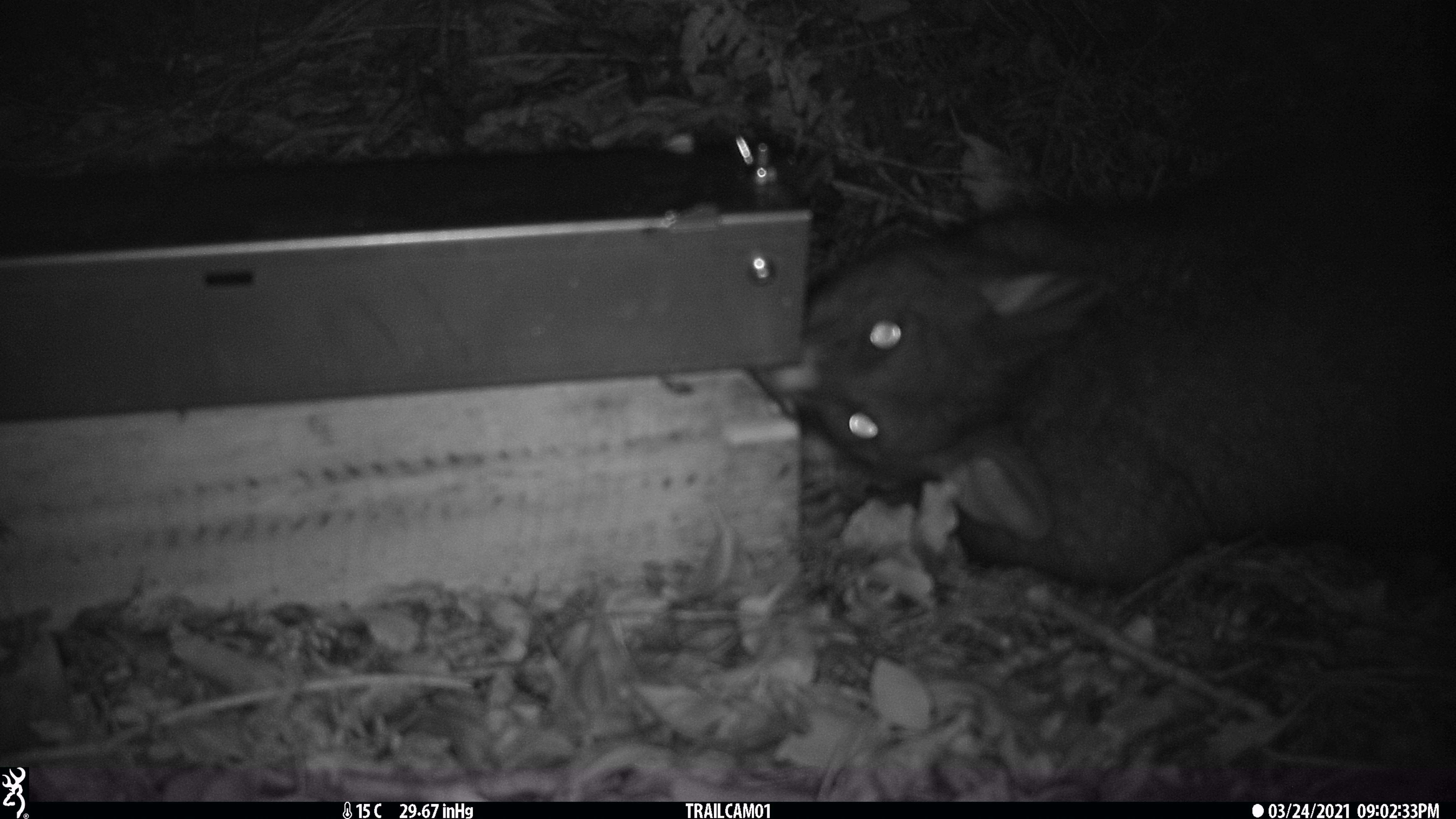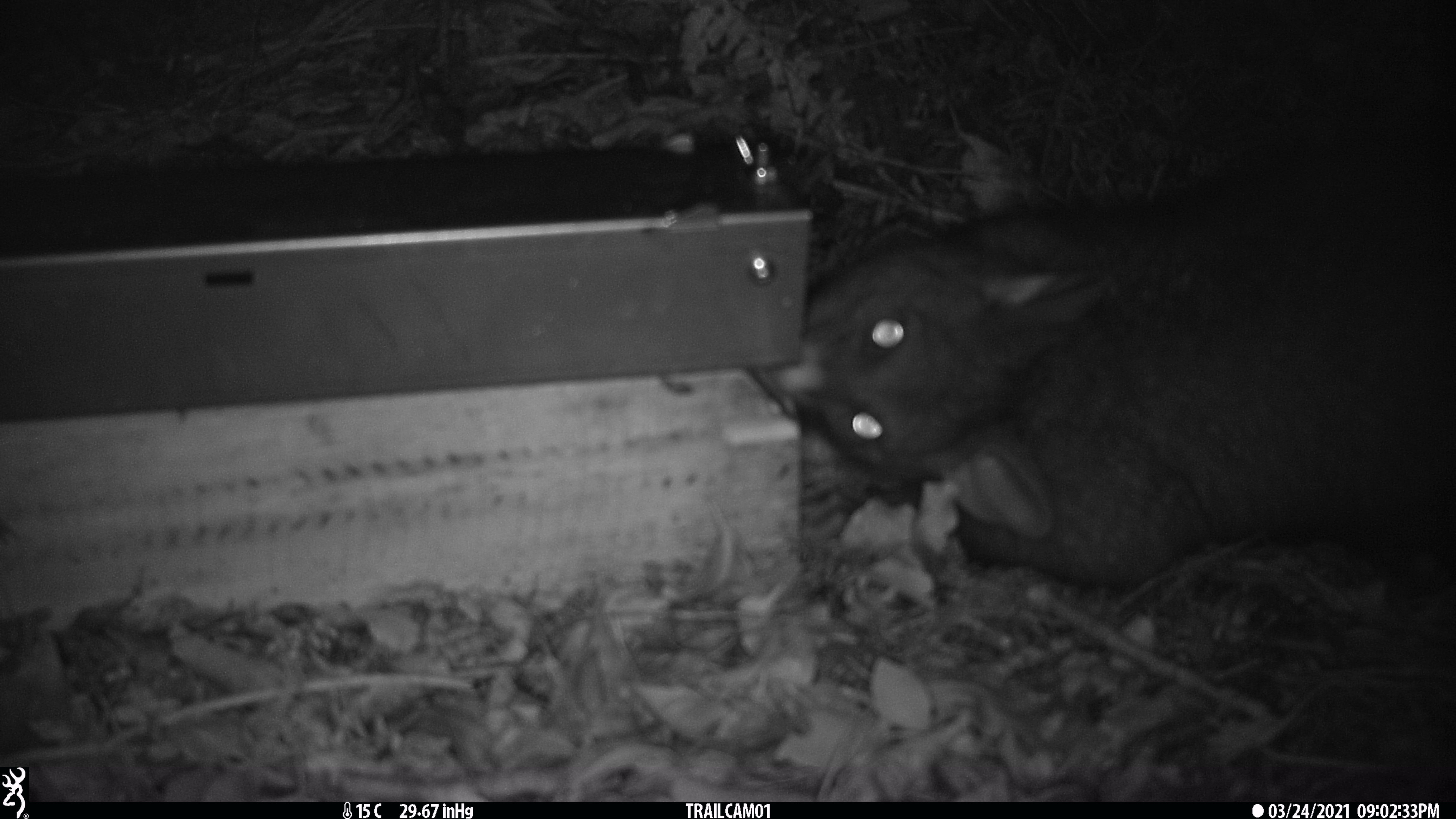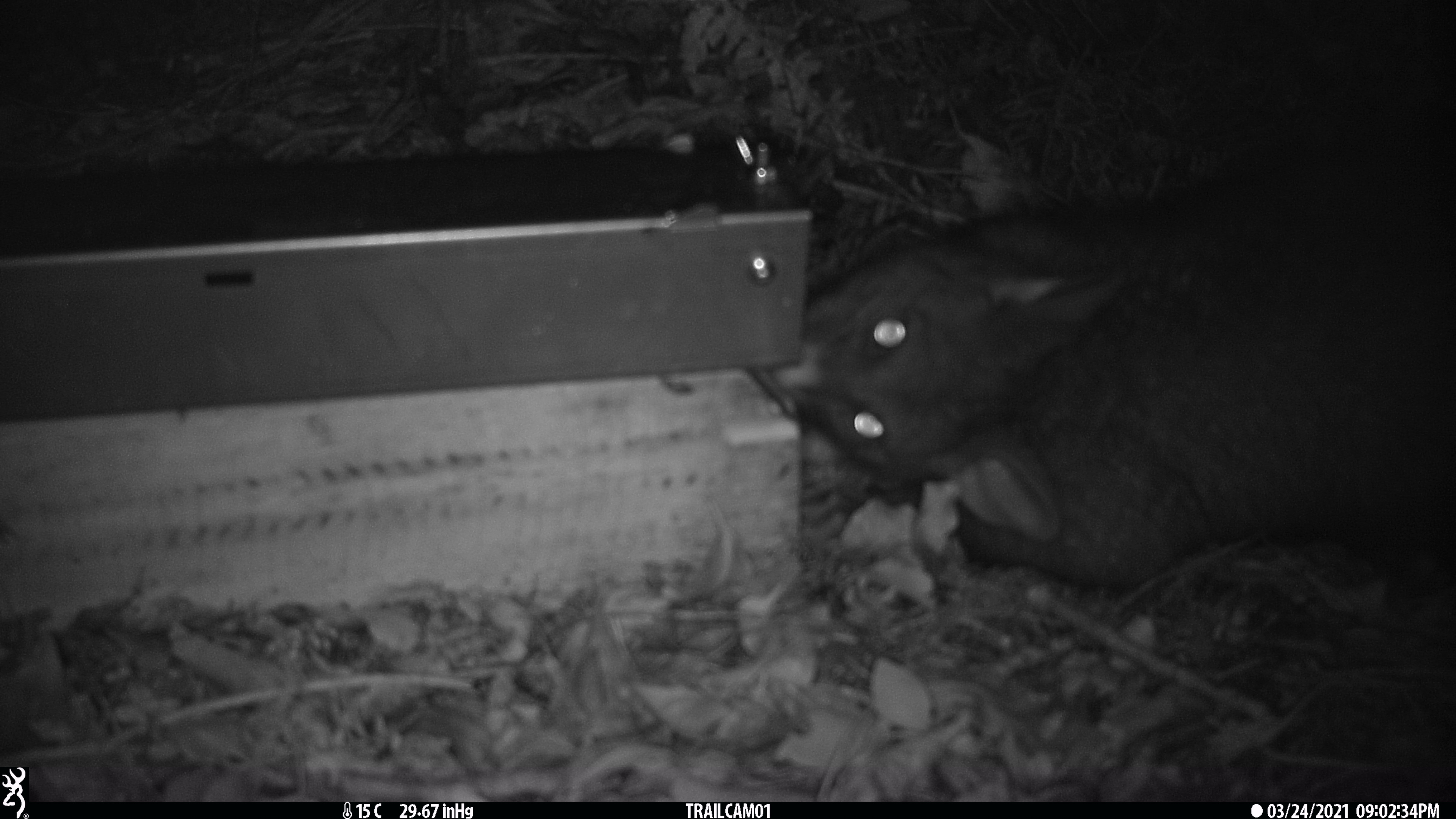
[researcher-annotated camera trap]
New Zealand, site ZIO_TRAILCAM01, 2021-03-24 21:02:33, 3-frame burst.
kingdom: Animalia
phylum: Chordata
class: Mammalia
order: Diprotodontia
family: Phalangeridae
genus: Trichosurus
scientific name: Trichosurus vulpecula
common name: common brushtail possum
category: possum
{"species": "possum (common brushtail possum) (Trichosurus vulpecula)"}